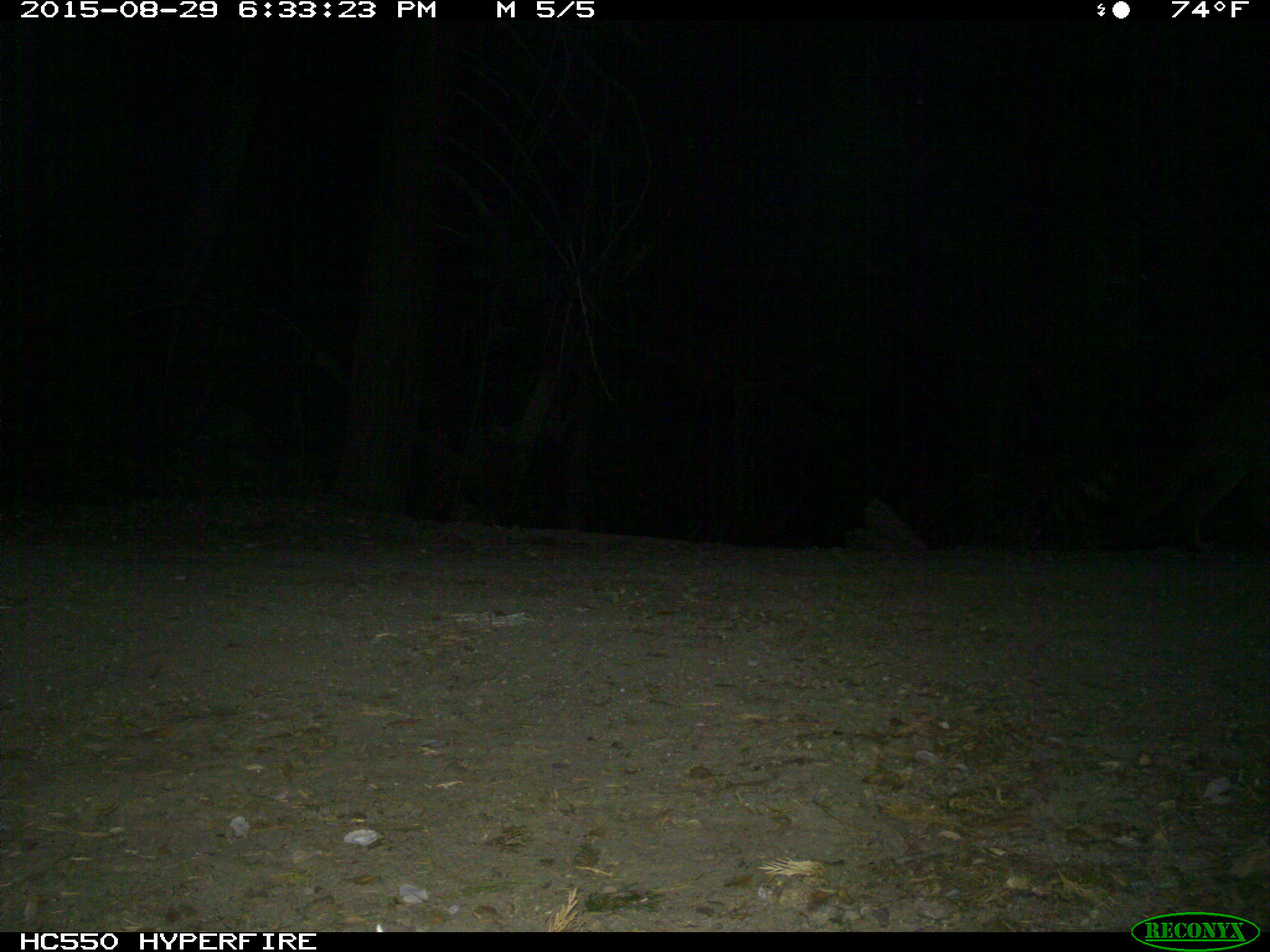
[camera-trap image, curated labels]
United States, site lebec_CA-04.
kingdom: Animalia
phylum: Chordata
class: Mammalia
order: Carnivora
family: Felidae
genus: Puma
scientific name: Puma concolor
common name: mountain lion